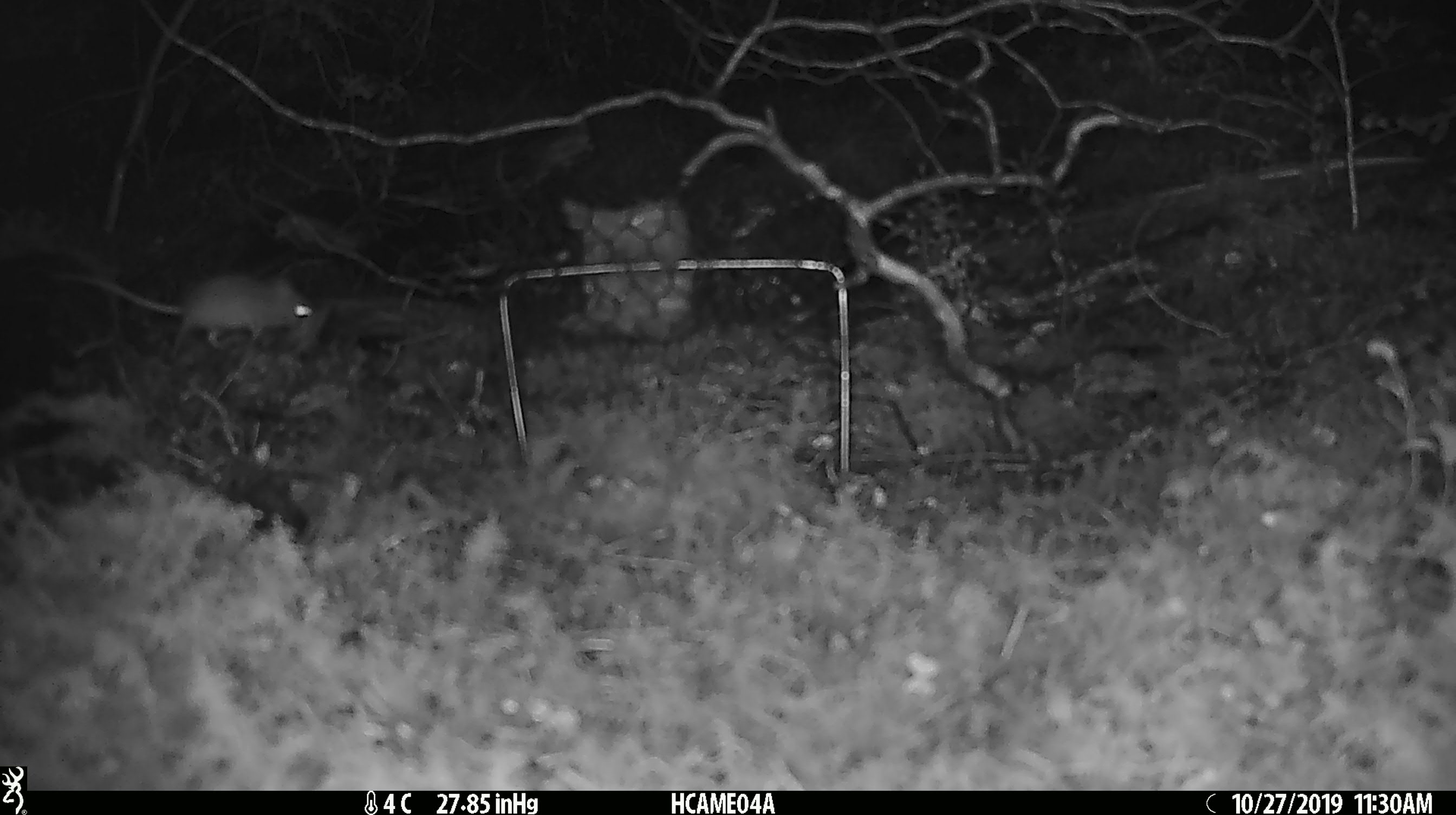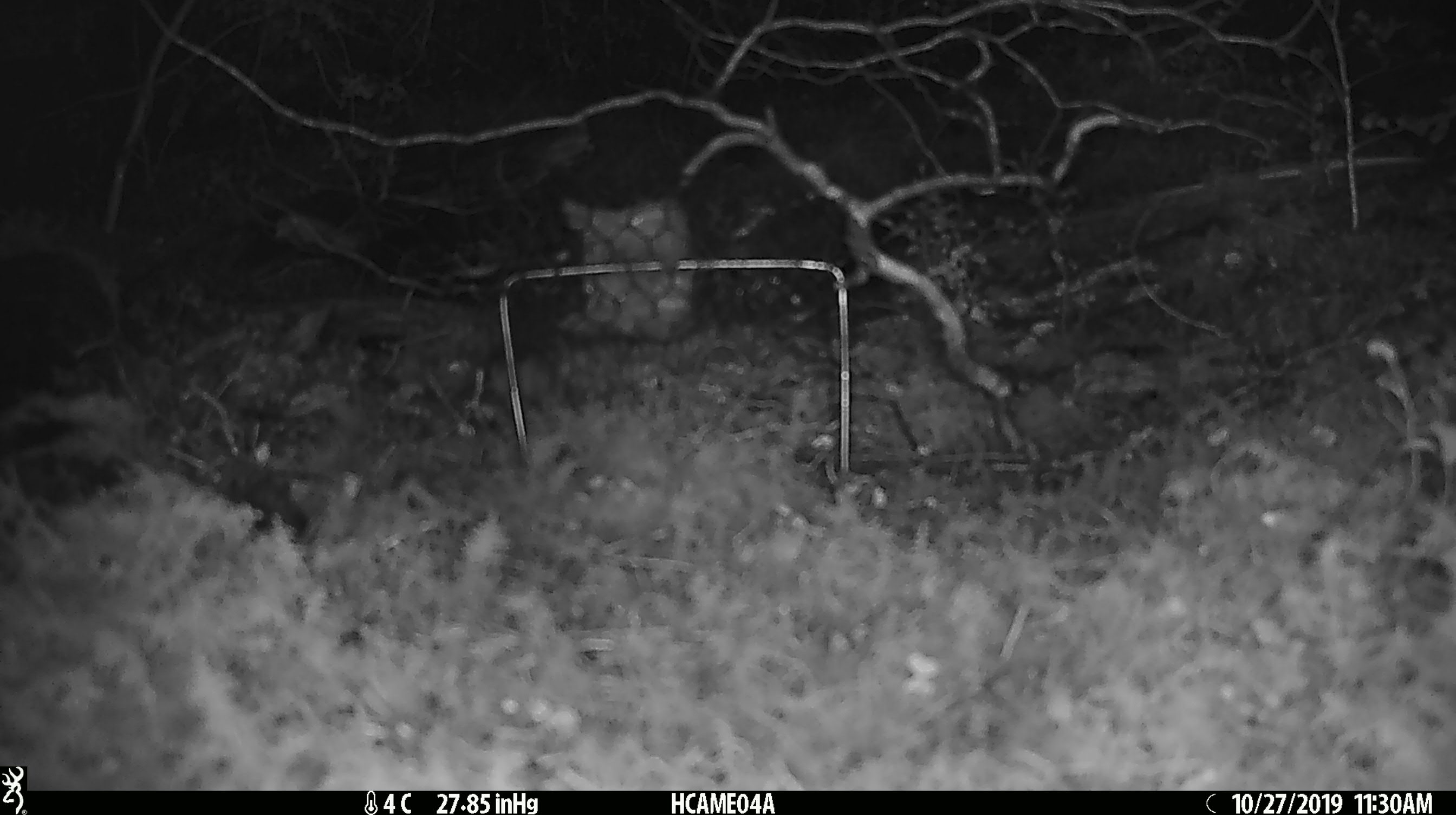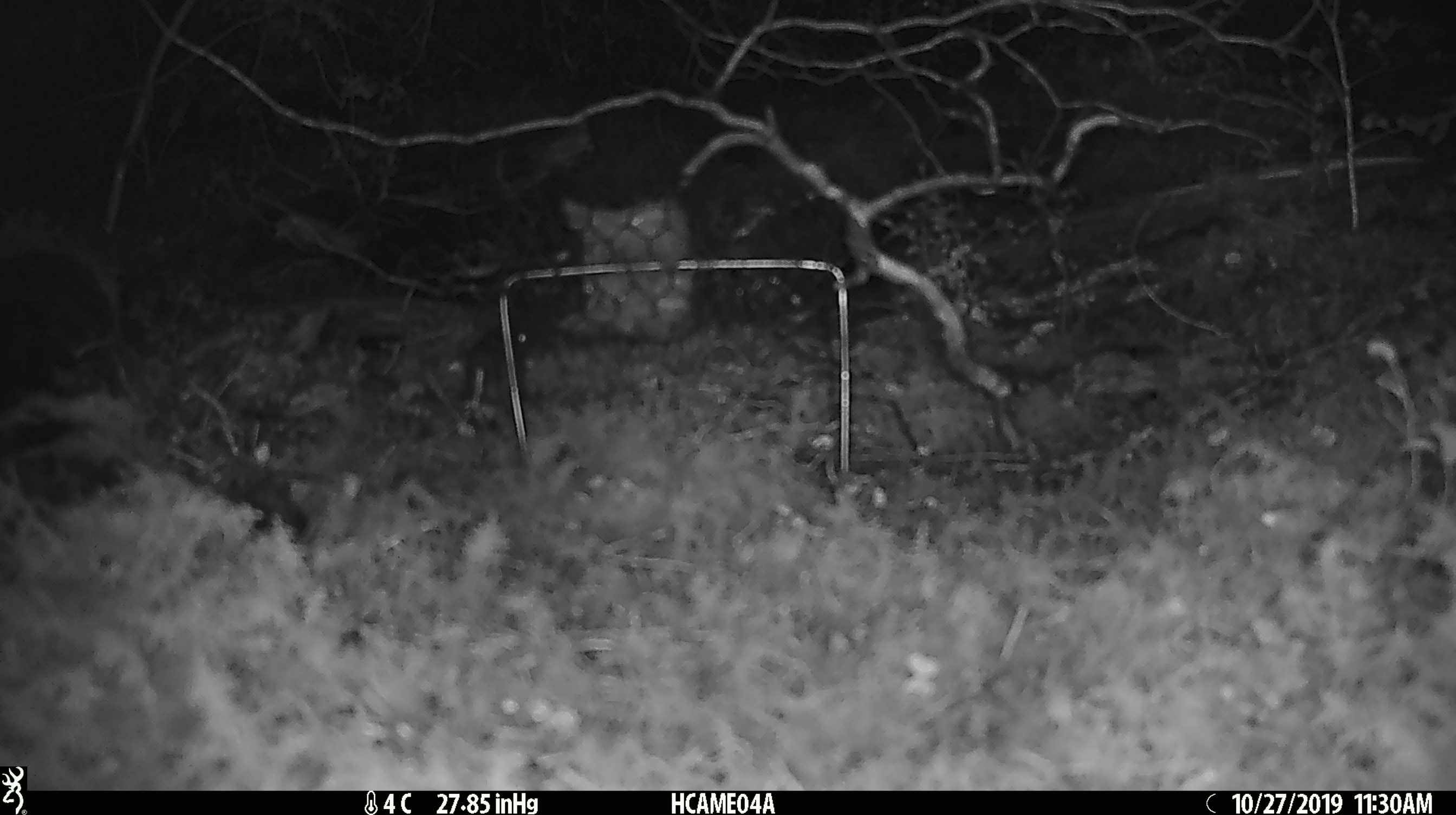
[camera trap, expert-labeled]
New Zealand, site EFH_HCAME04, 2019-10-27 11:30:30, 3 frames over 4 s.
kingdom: Animalia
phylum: Chordata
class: Mammalia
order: Rodentia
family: Muridae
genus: Mus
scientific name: Mus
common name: mouse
Mouse (Mus).